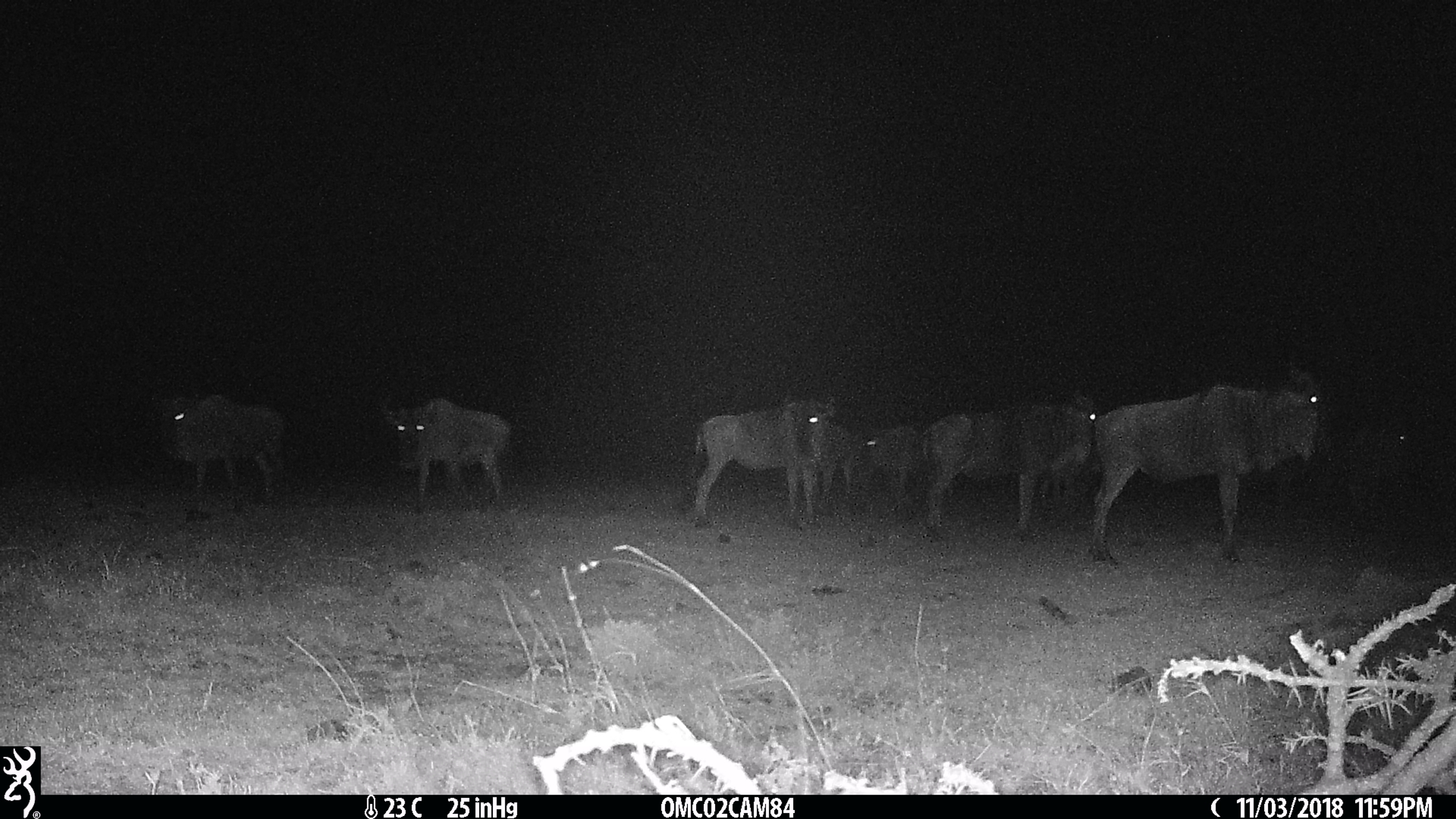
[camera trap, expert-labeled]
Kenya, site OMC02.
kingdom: Animalia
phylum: Chordata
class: Mammalia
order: Artiodactyla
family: Bovidae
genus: Connochaetes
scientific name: Connochaetes taurinus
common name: blue wildebeest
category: wildebeest